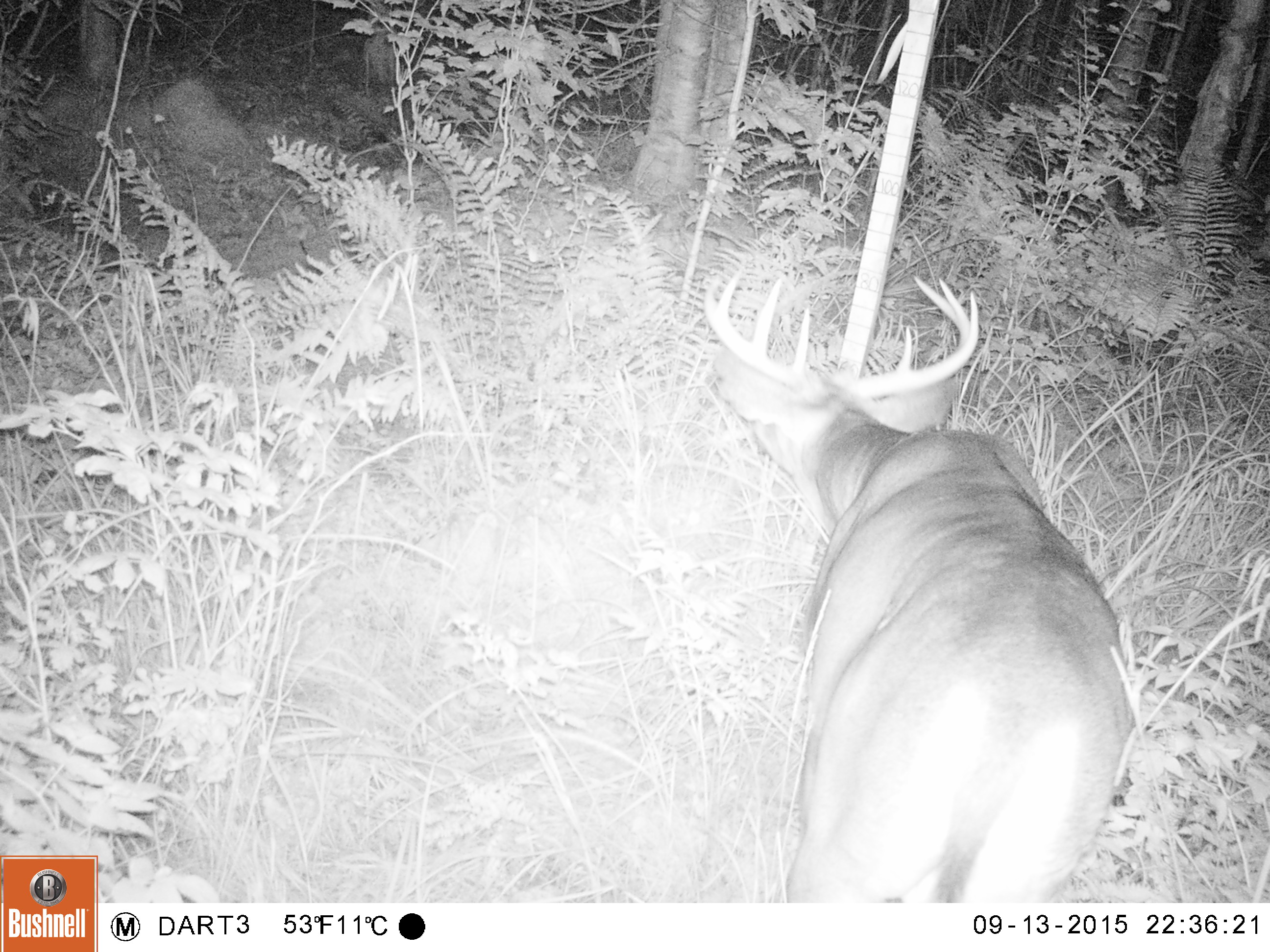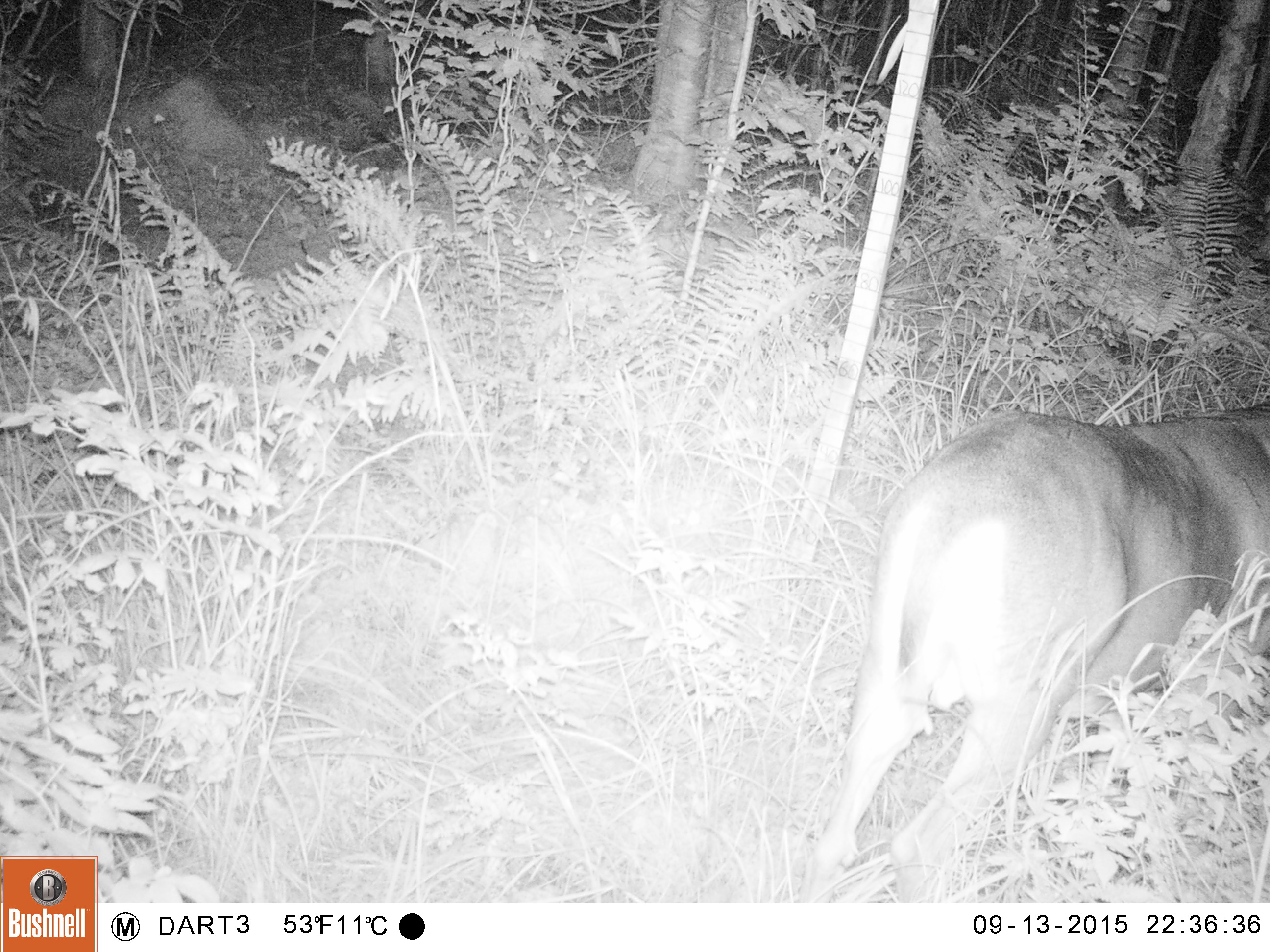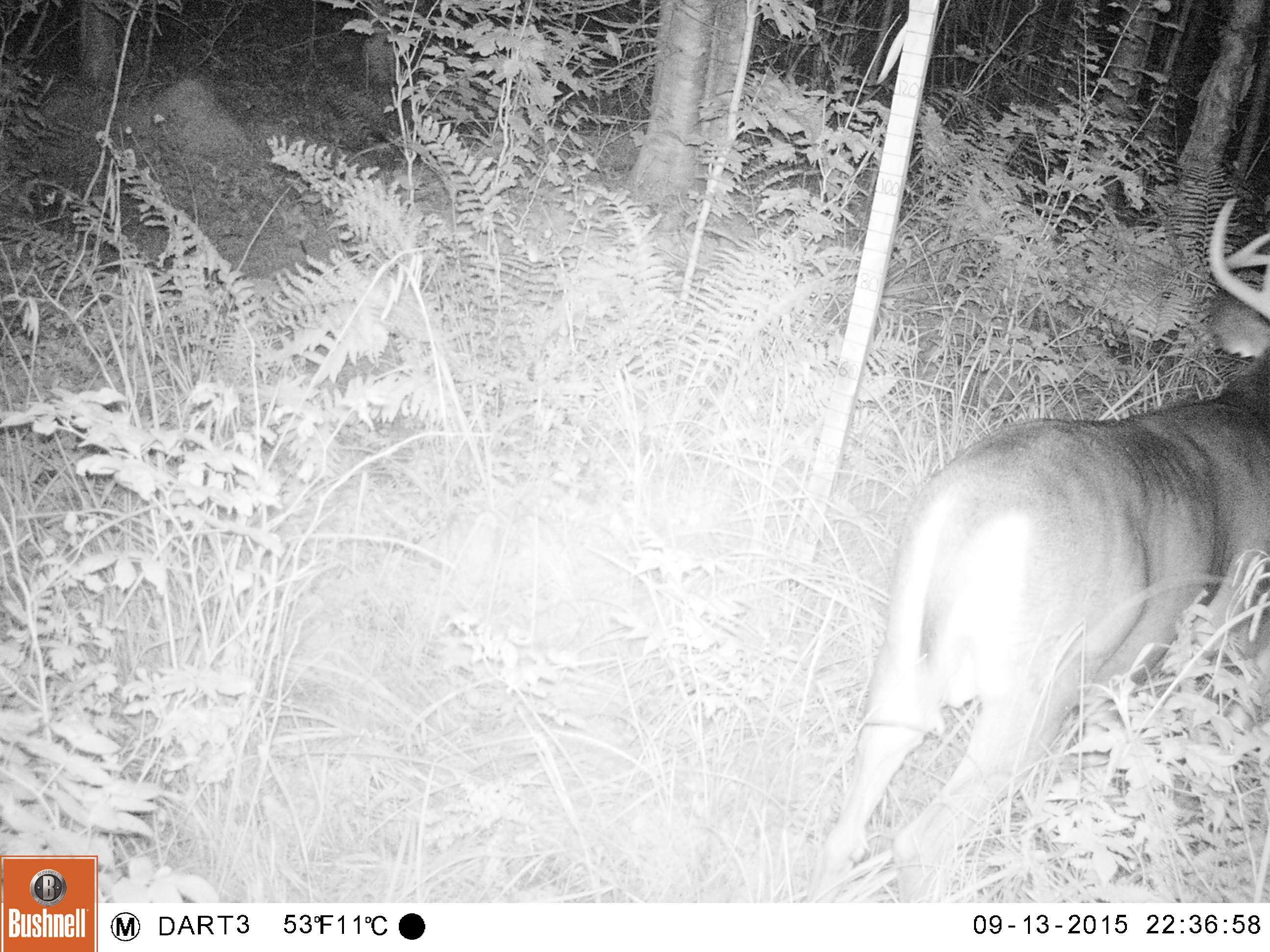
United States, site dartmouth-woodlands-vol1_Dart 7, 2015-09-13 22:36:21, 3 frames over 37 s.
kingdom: Animalia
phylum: Chordata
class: Mammalia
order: Artiodactyla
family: Cervidae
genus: Odocoileus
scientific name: Odocoileus virginianus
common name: white-tailed deer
White-tailed deer (Odocoileus virginianus).